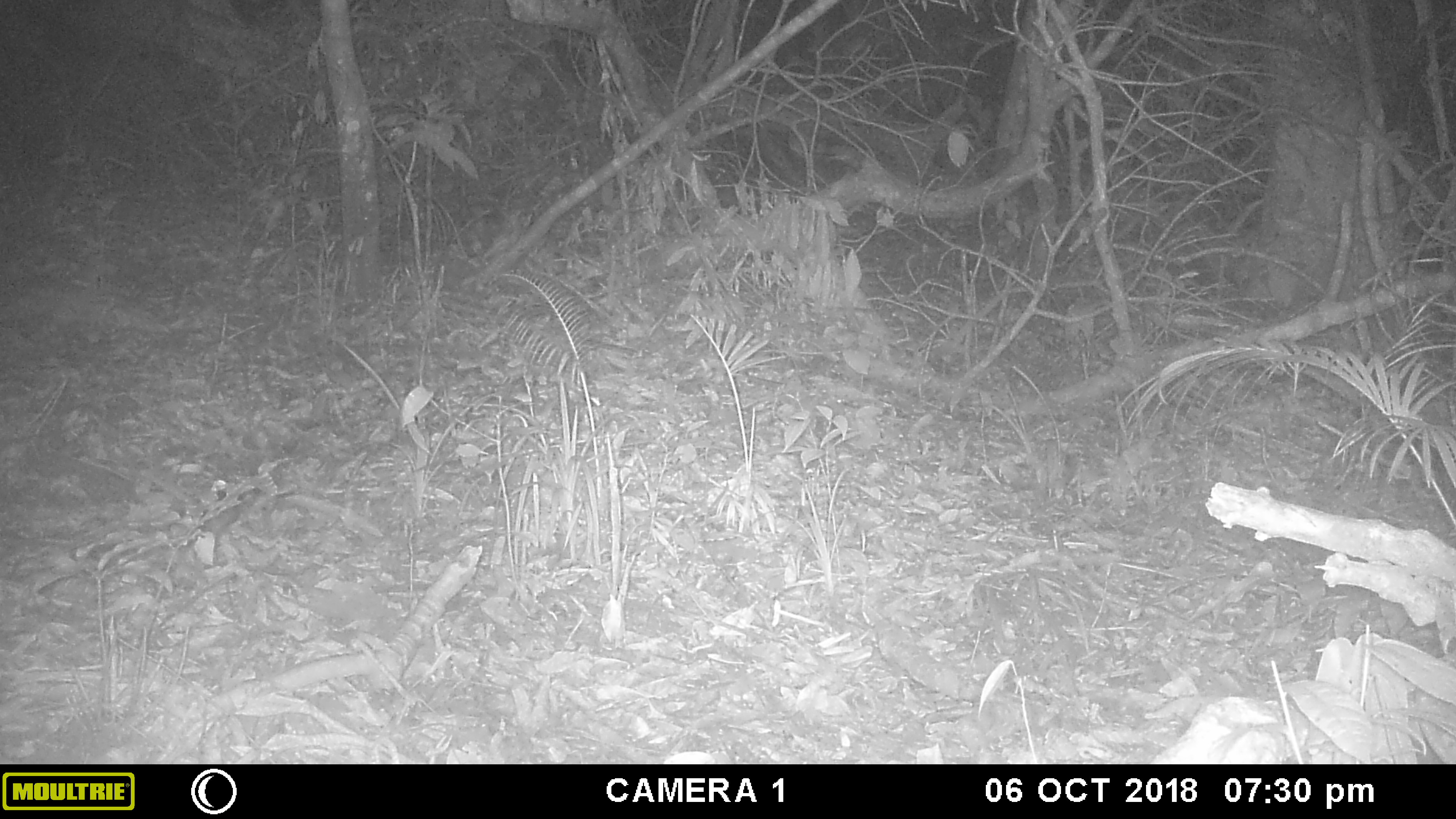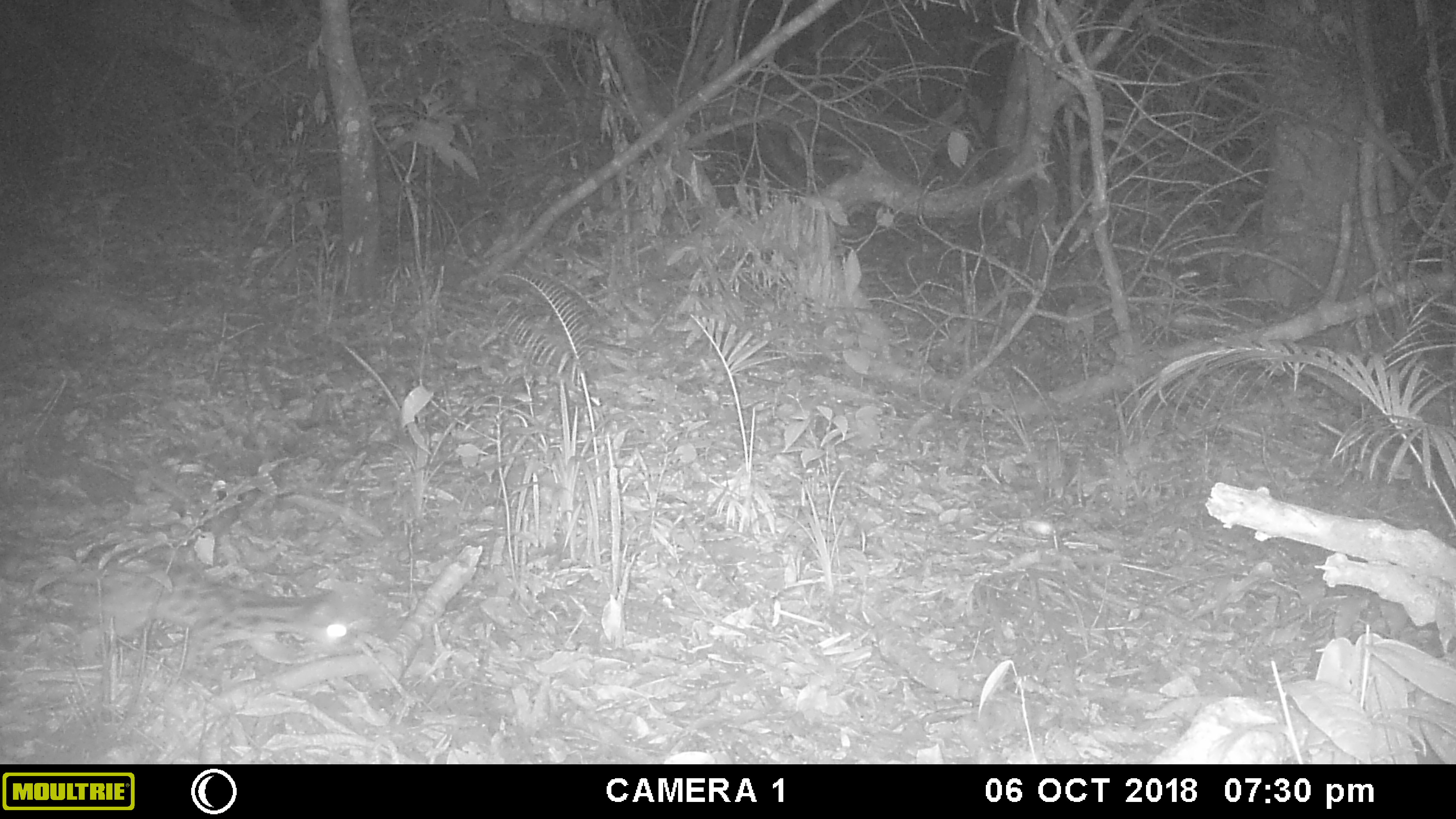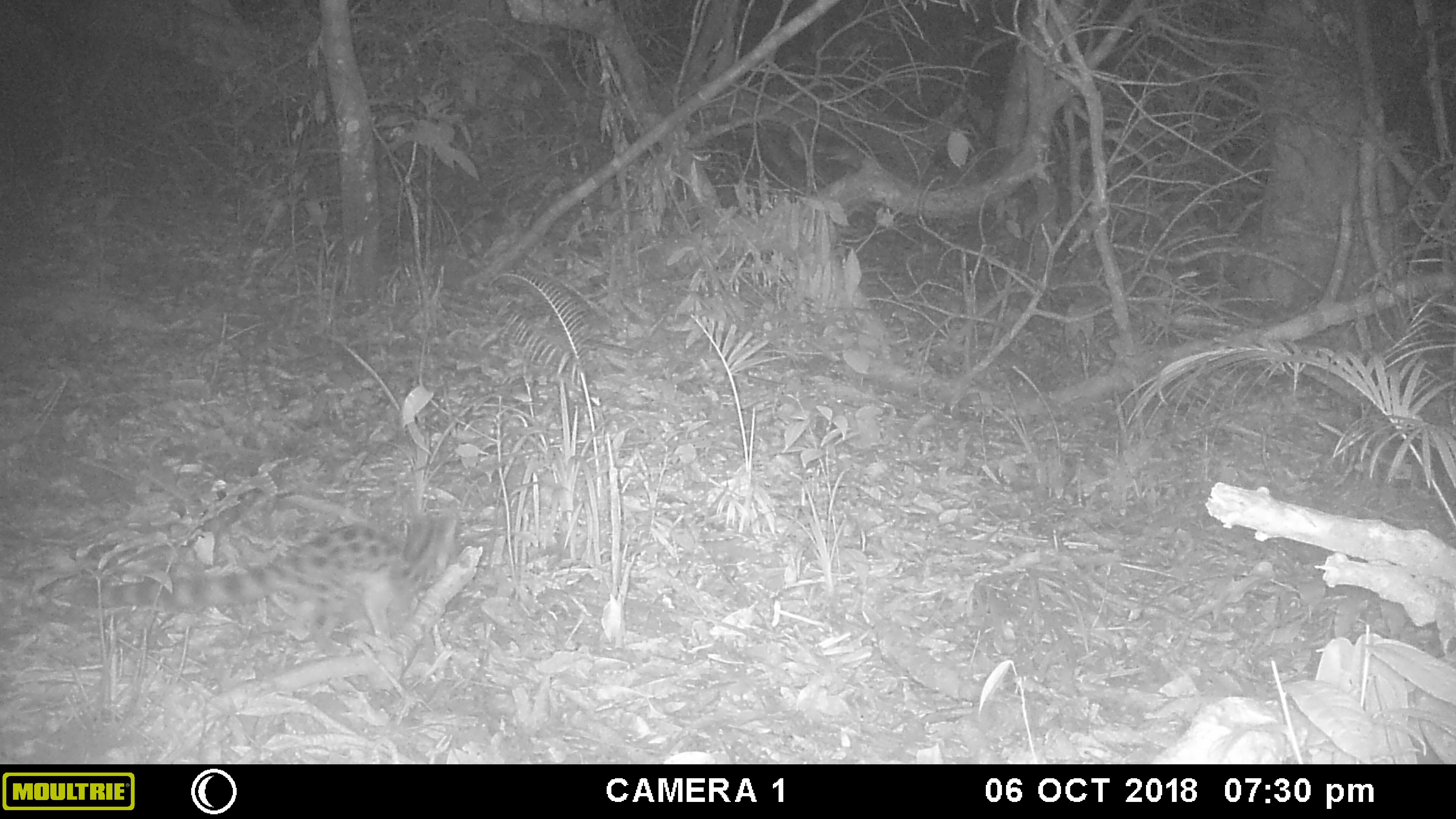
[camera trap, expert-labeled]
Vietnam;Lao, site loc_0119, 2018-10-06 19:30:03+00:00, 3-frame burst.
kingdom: Animalia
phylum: Chordata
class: Mammalia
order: Carnivora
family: Prionodontidae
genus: Prionodon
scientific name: Prionodon pardicolor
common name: spotted linsang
Spotted linsang (Prionodon pardicolor). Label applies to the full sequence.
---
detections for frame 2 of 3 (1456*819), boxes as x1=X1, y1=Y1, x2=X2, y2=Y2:
spotted linsang: x1=0, y1=530, x2=351, y2=682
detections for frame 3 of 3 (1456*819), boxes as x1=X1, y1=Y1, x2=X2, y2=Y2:
spotted linsang: x1=68, y1=510, x2=461, y2=657